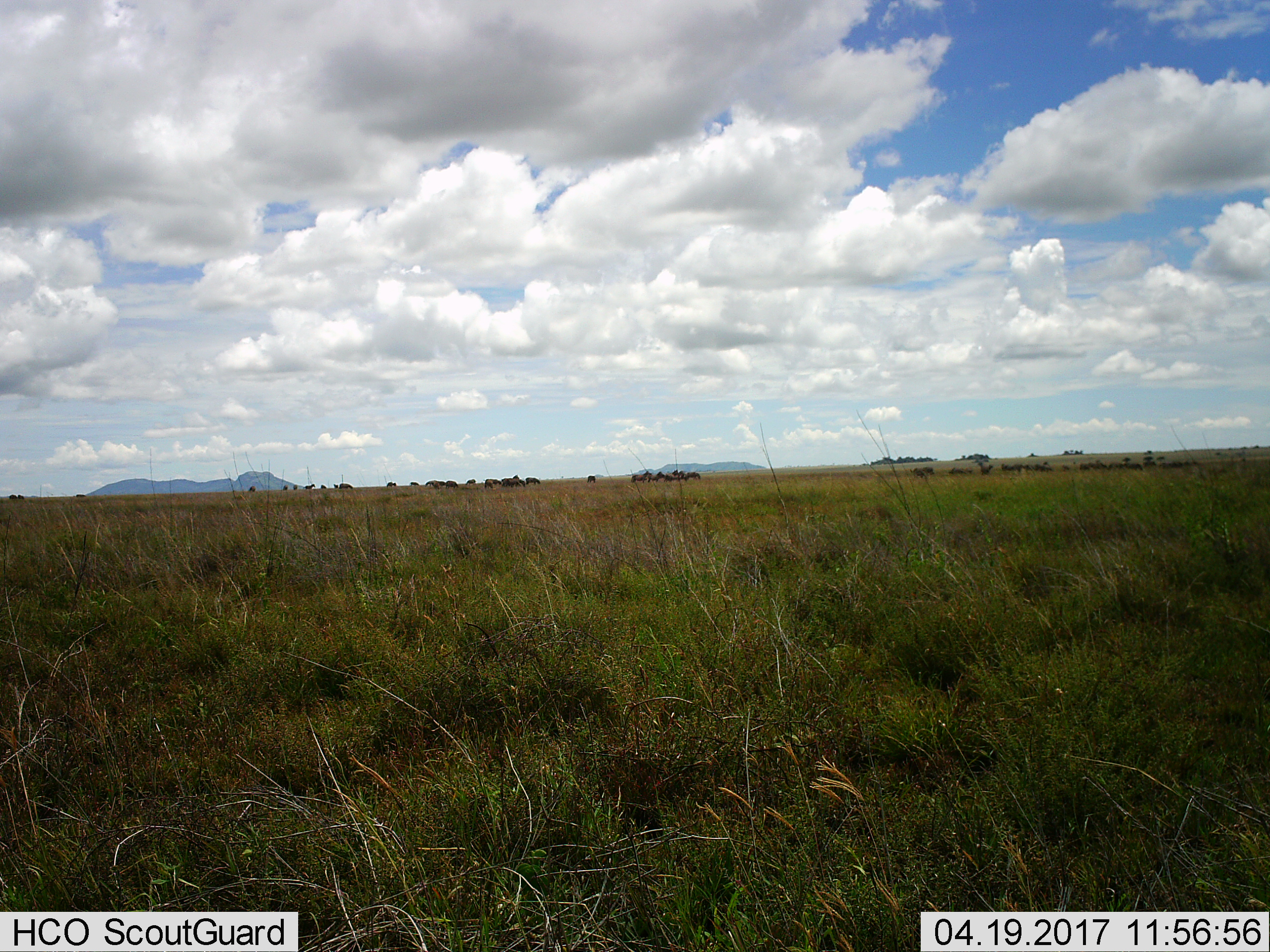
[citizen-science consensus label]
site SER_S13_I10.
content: unidentified animal